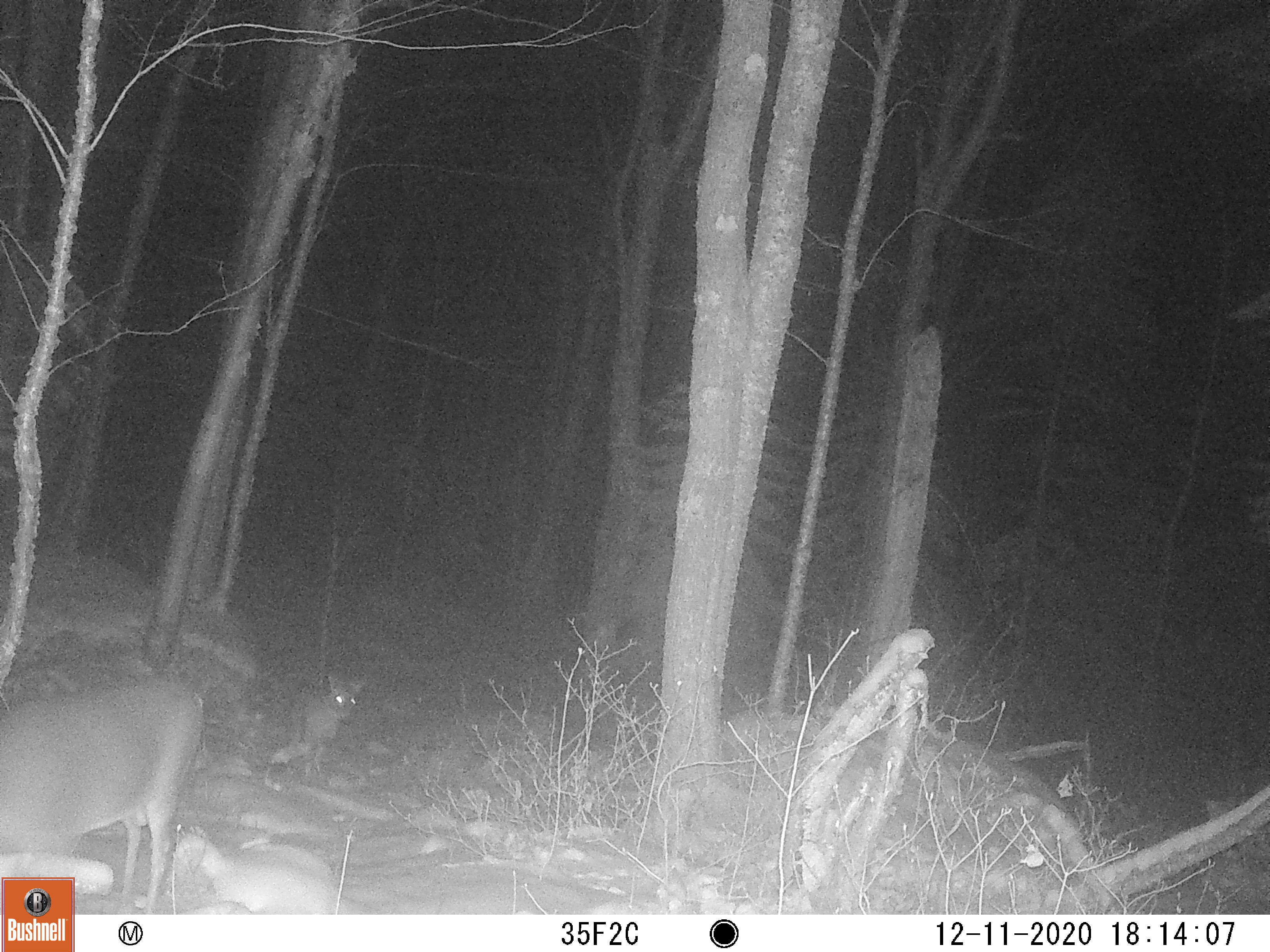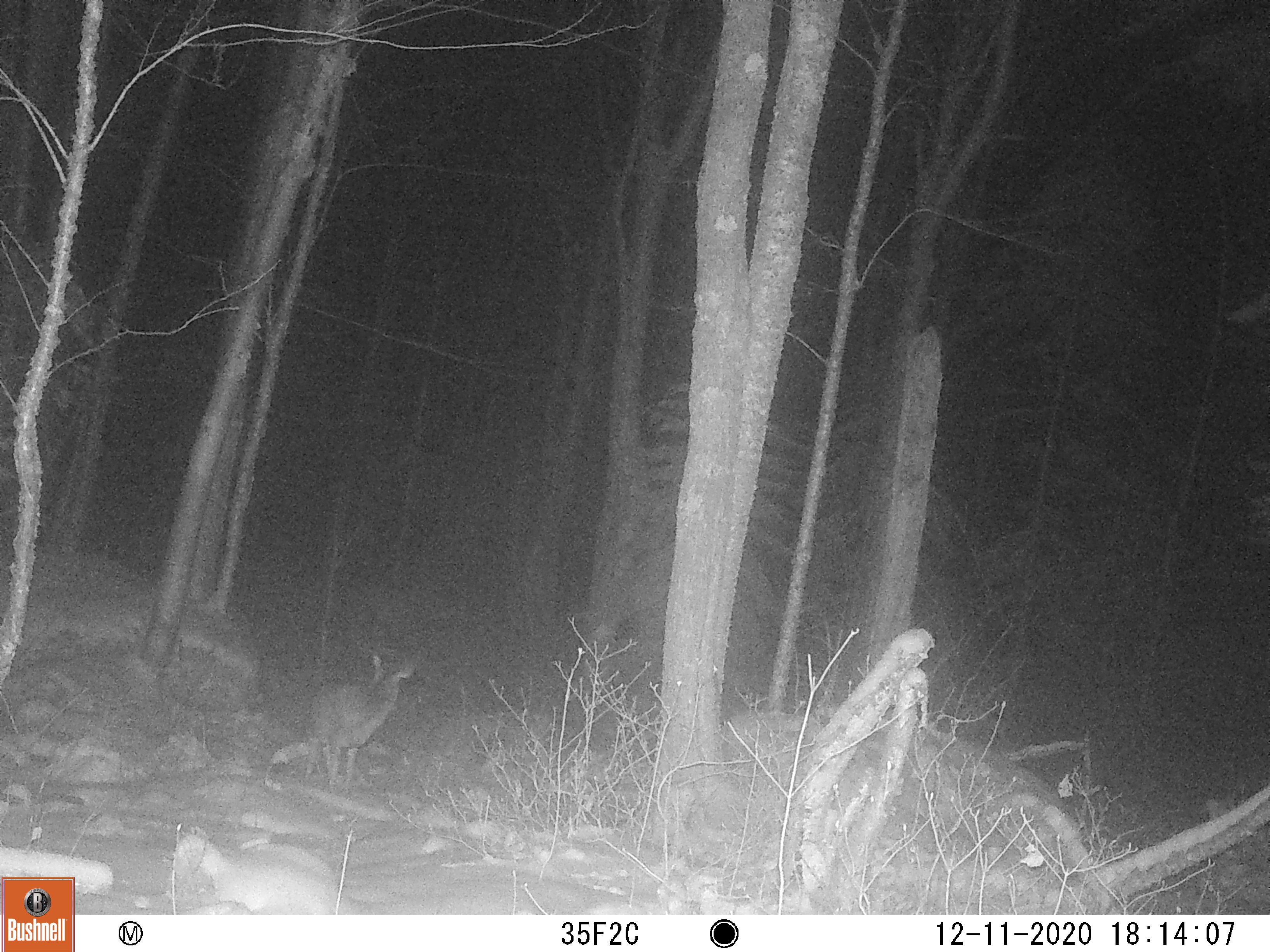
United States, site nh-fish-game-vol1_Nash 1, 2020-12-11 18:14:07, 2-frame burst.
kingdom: Animalia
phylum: Chordata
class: Mammalia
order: Artiodactyla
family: Cervidae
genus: Odocoileus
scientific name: Odocoileus virginianus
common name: white-tailed deer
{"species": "white-tailed deer (Odocoileus virginianus)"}